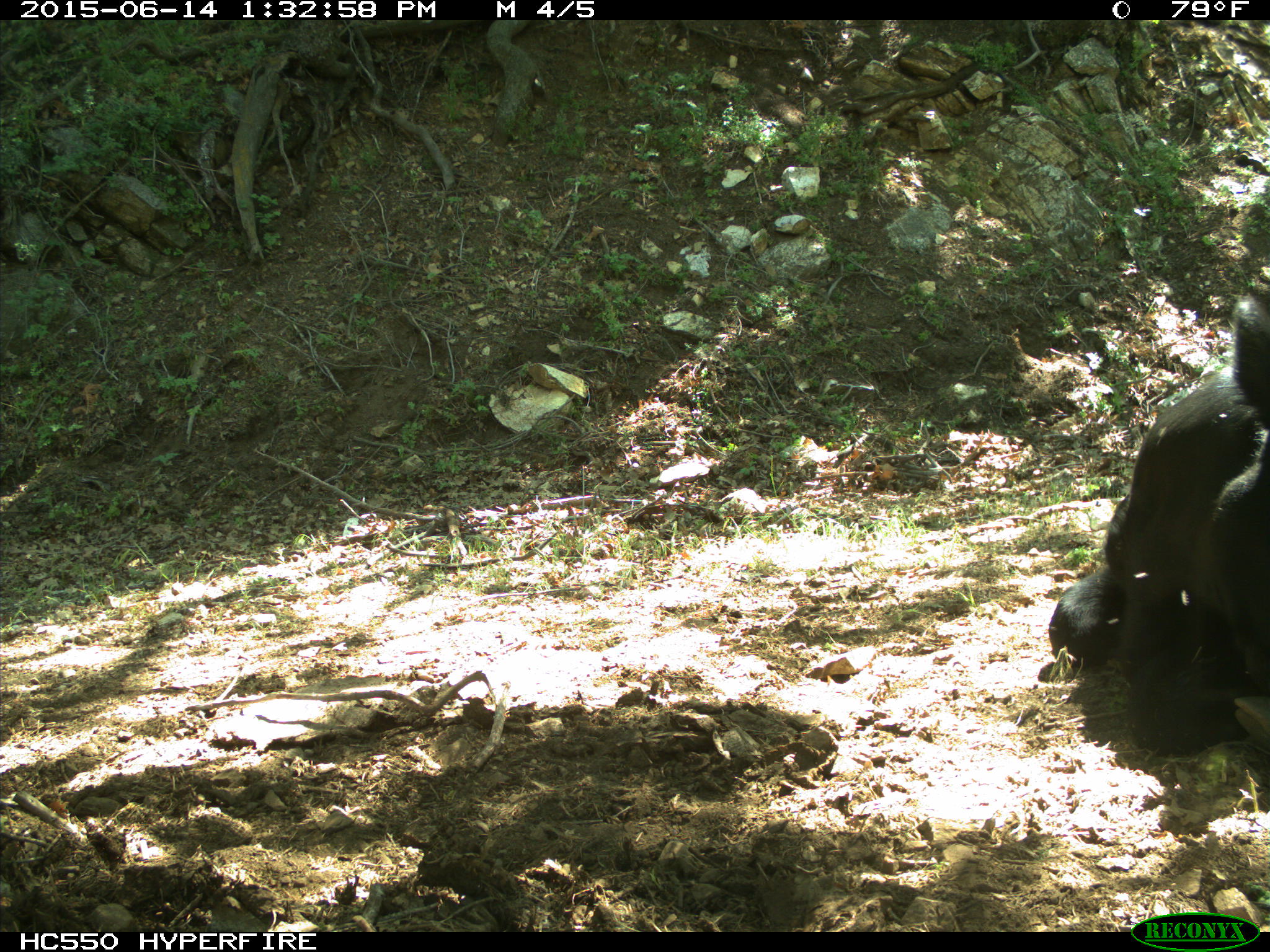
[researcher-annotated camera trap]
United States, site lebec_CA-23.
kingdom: Animalia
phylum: Chordata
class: Mammalia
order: Artiodactyla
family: Bovidae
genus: Bos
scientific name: Bos taurus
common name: domestic cow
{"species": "Bos taurus (domestic cow)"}